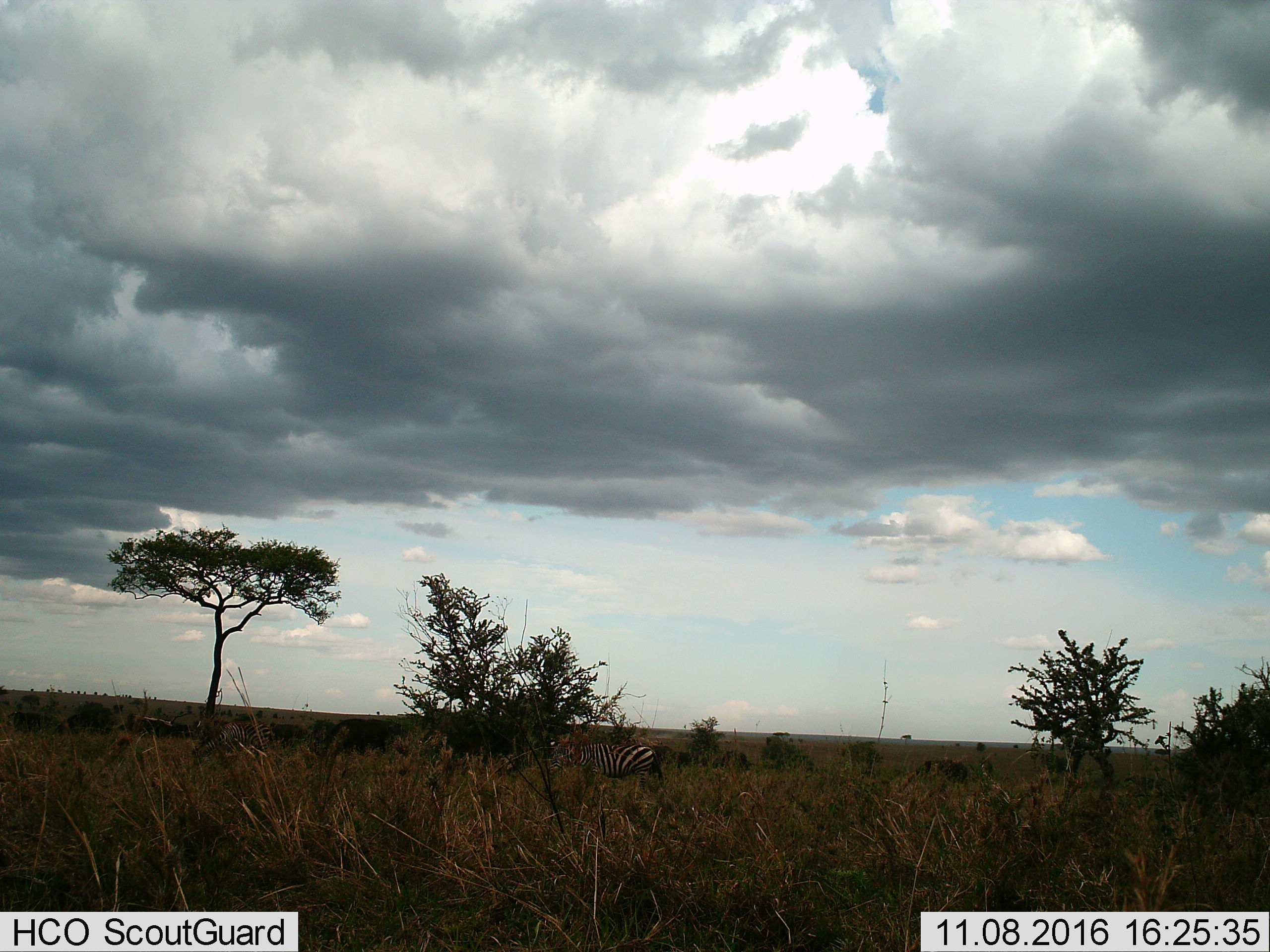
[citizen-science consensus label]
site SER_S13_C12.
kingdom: Animalia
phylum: Chordata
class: Mammalia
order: Perissodactyla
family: Equidae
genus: Equus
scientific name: Equus quagga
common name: plains zebra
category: zebraplains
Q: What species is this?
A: Zebraplains (plains zebra) (Equus quagga).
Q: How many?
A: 2.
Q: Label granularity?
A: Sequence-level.